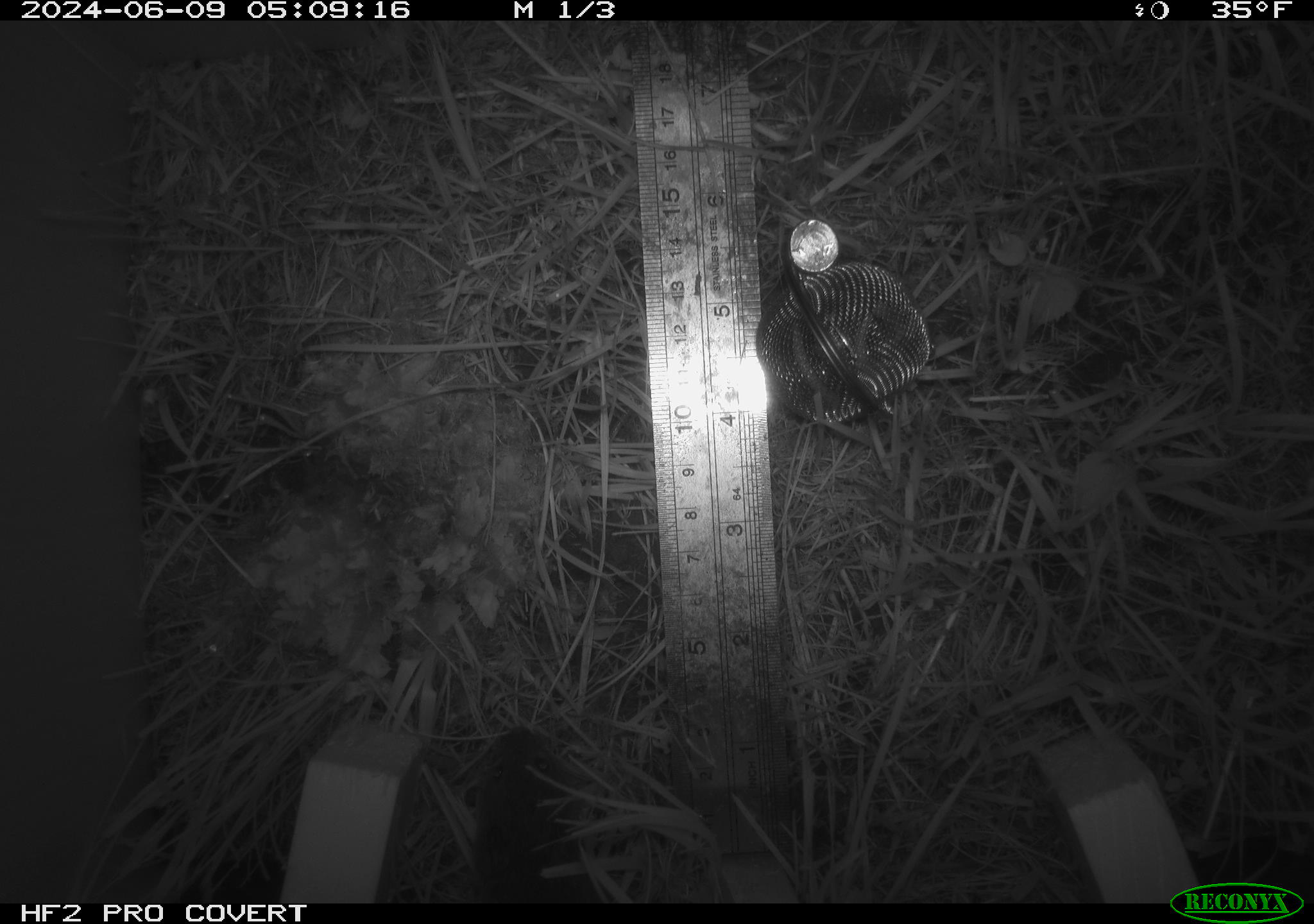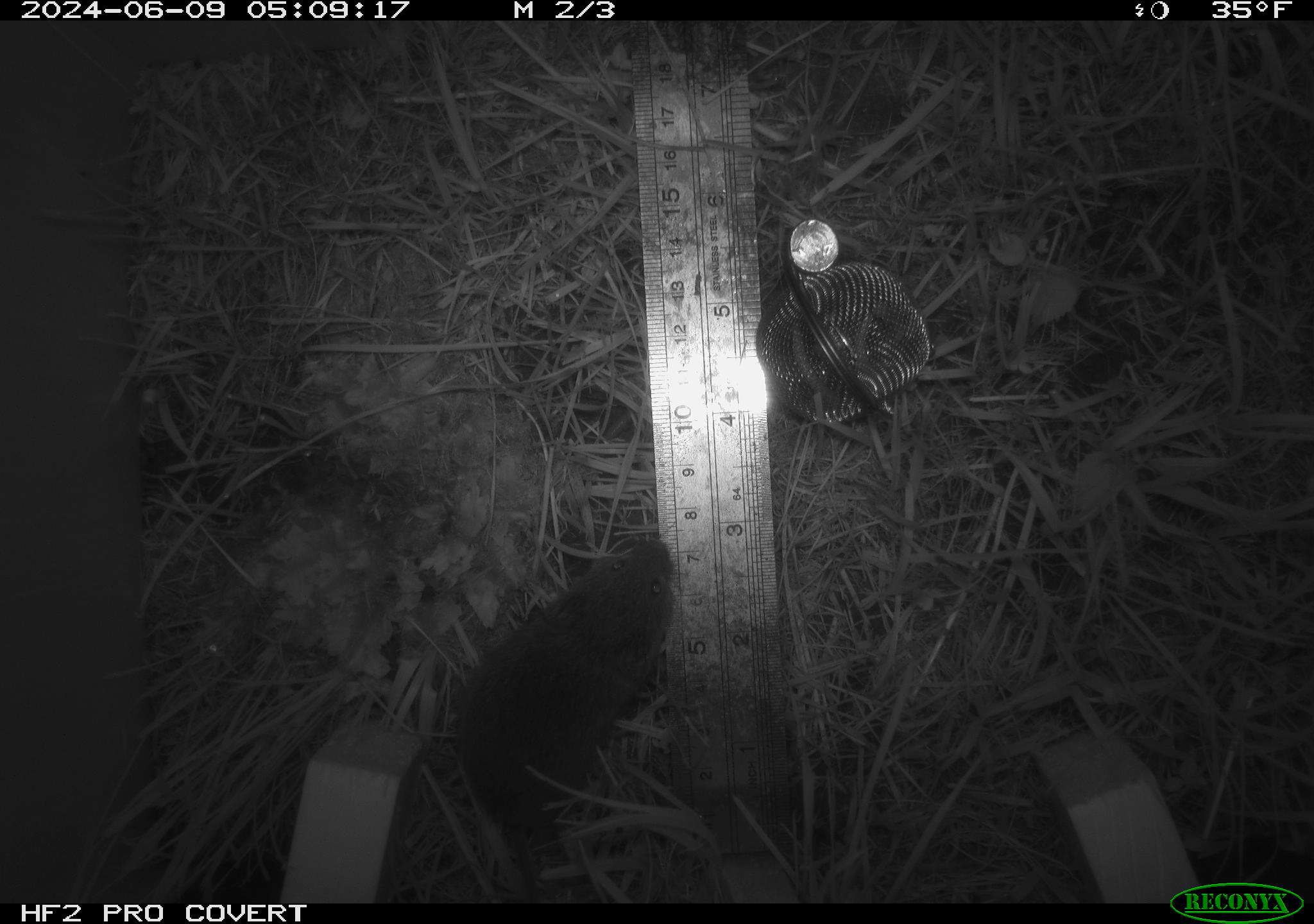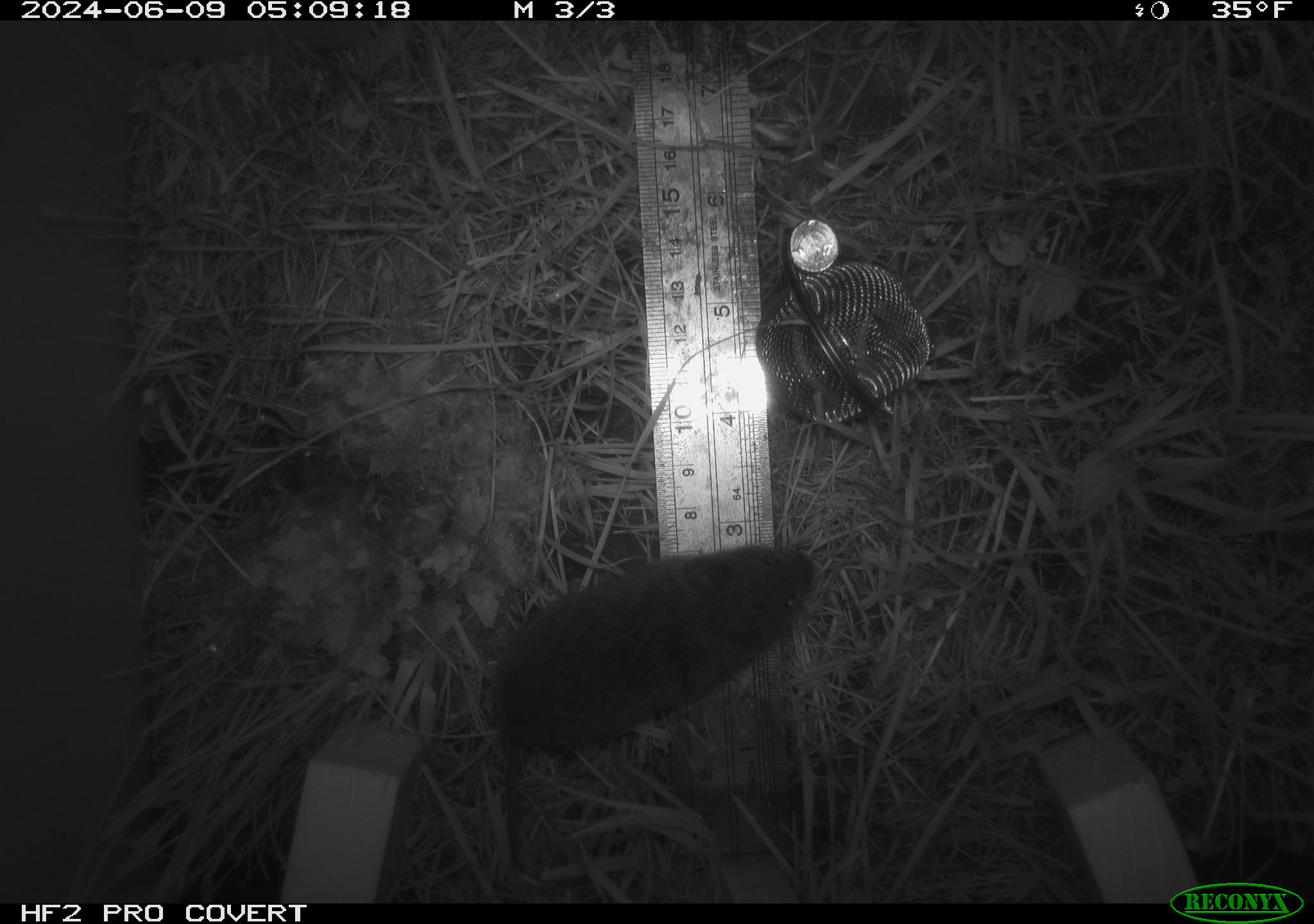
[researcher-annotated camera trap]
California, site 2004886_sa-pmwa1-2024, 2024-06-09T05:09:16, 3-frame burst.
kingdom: Animalia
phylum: Chordata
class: Mammalia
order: Rodentia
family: Cricetidae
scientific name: Arvicolinae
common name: voles, lemmings, and muskrats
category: arvicolinae subfamily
Arvicolinae subfamily (voles, lemmings, and muskrats) (Arvicolinae).